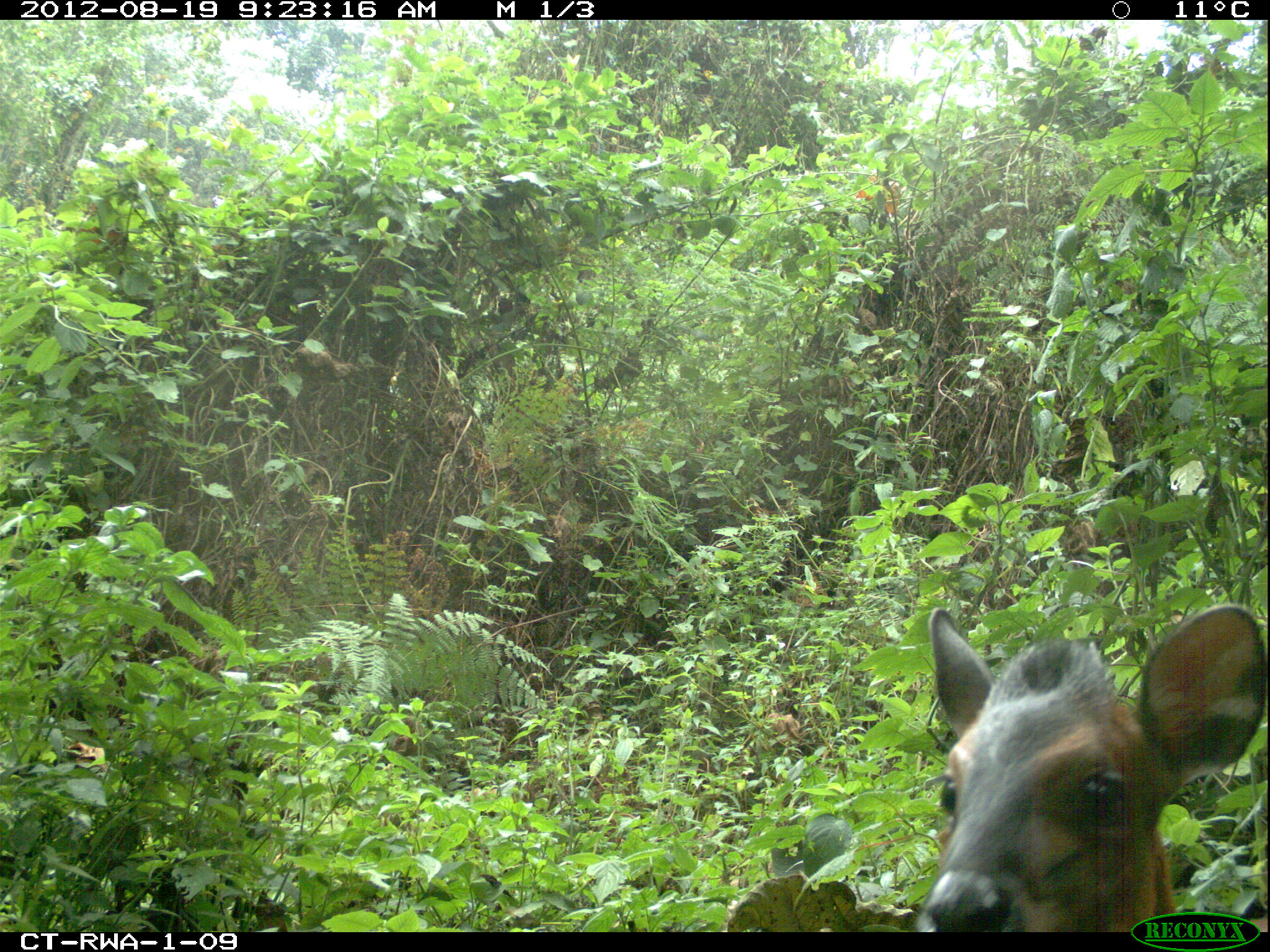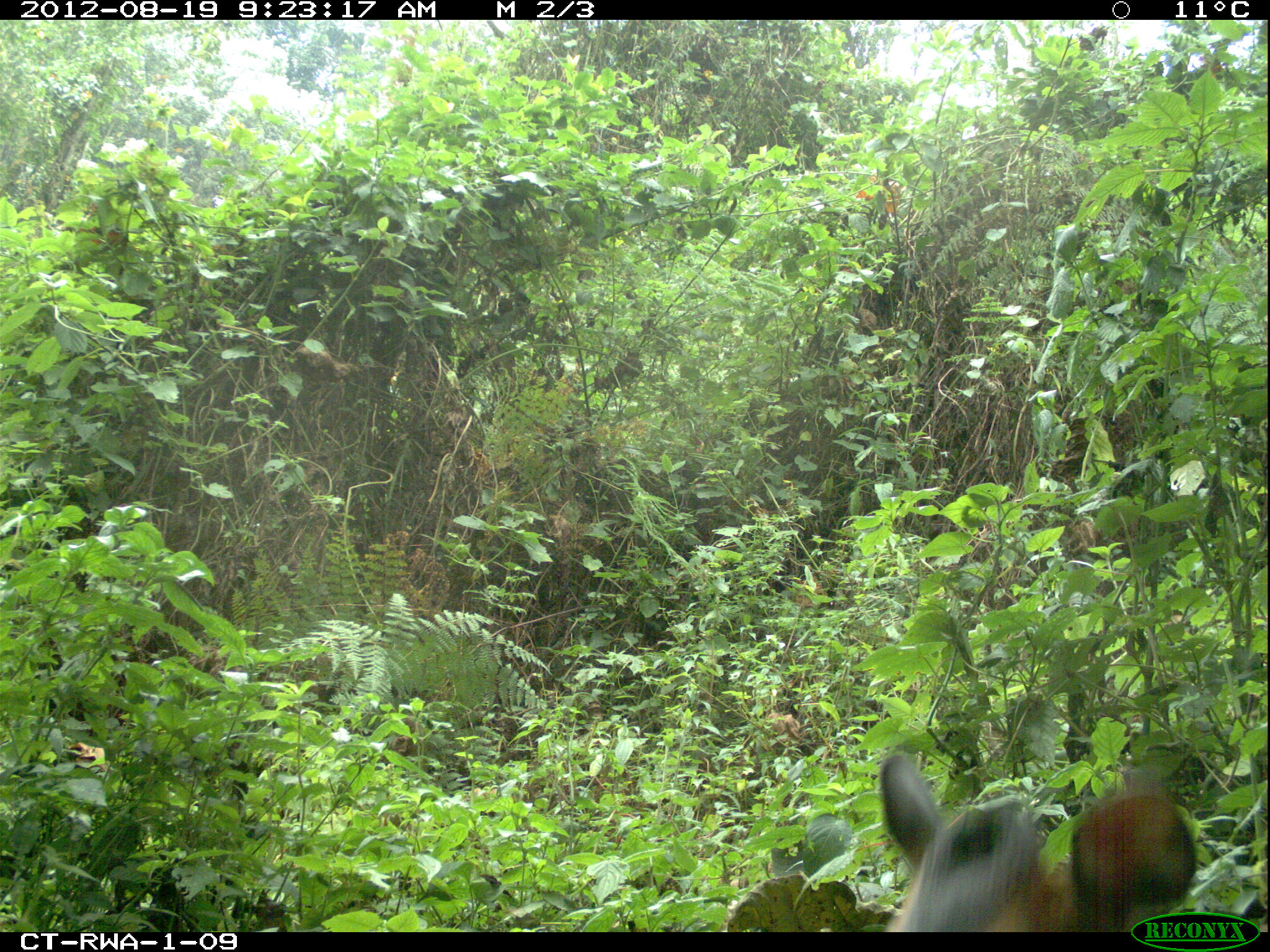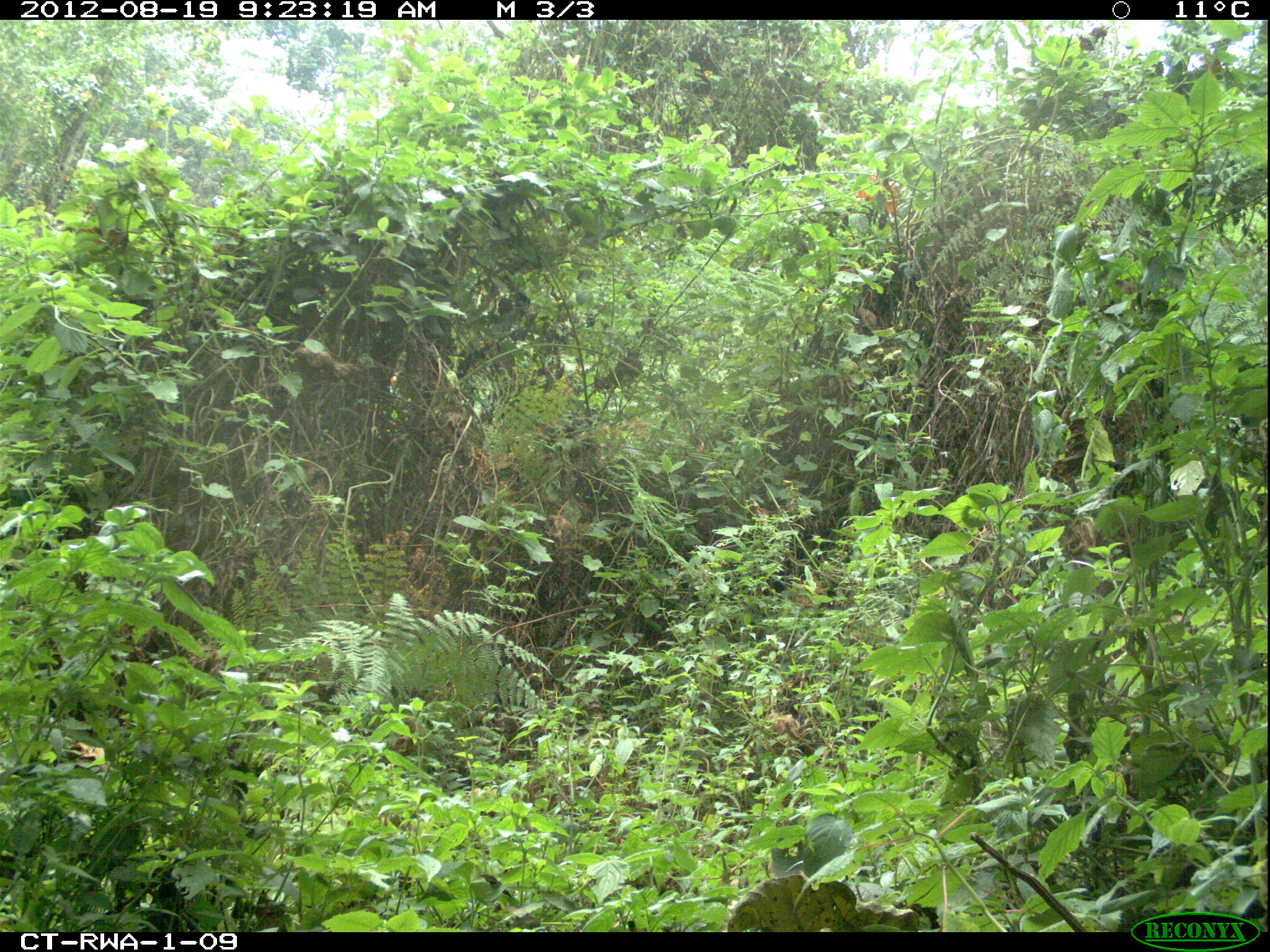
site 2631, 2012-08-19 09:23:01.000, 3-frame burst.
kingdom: Animalia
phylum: Chordata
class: Mammalia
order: Artiodactyla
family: Bovidae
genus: Cephalophus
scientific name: Cephalophus nigrifrons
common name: black-fronted duiker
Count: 1.